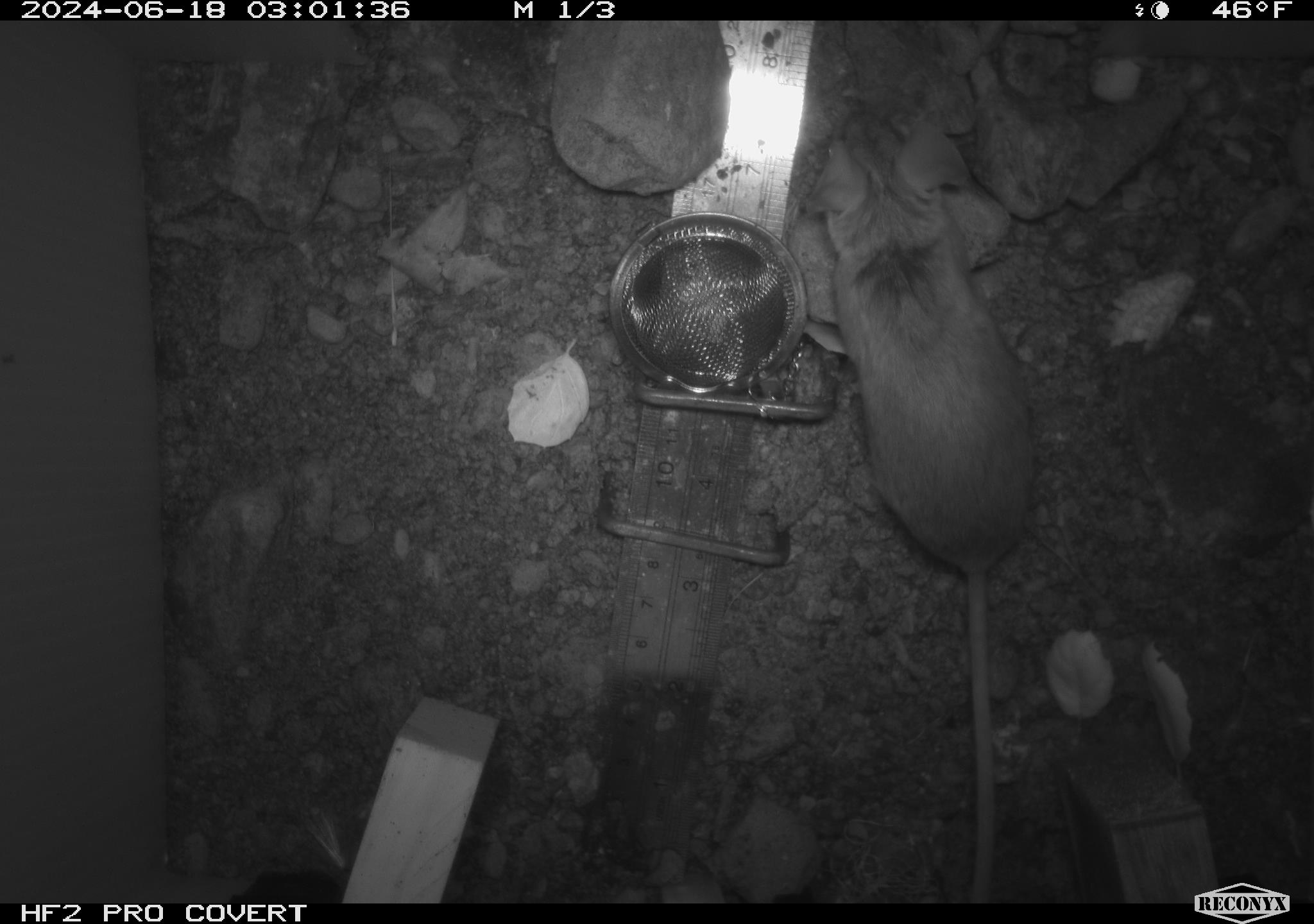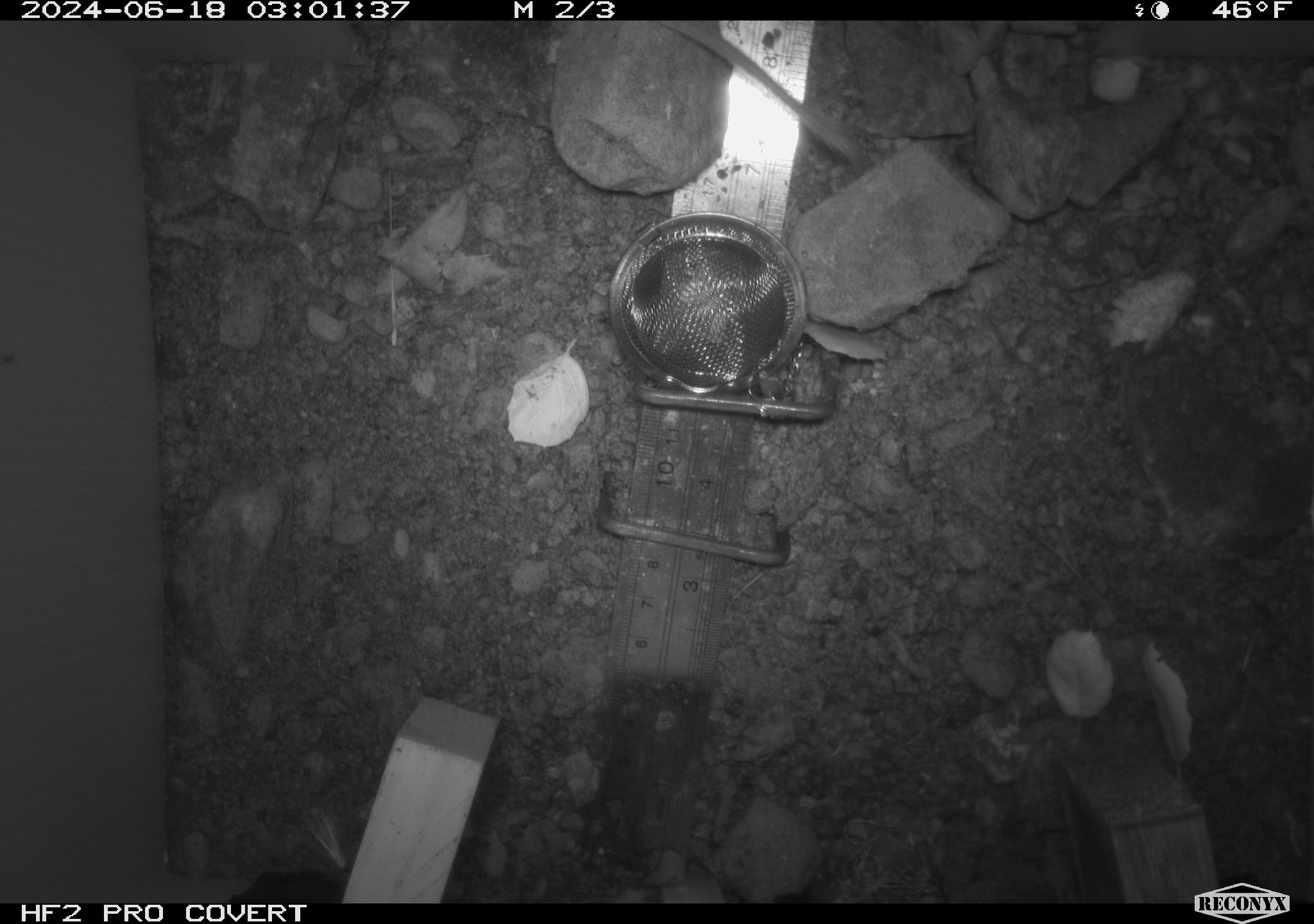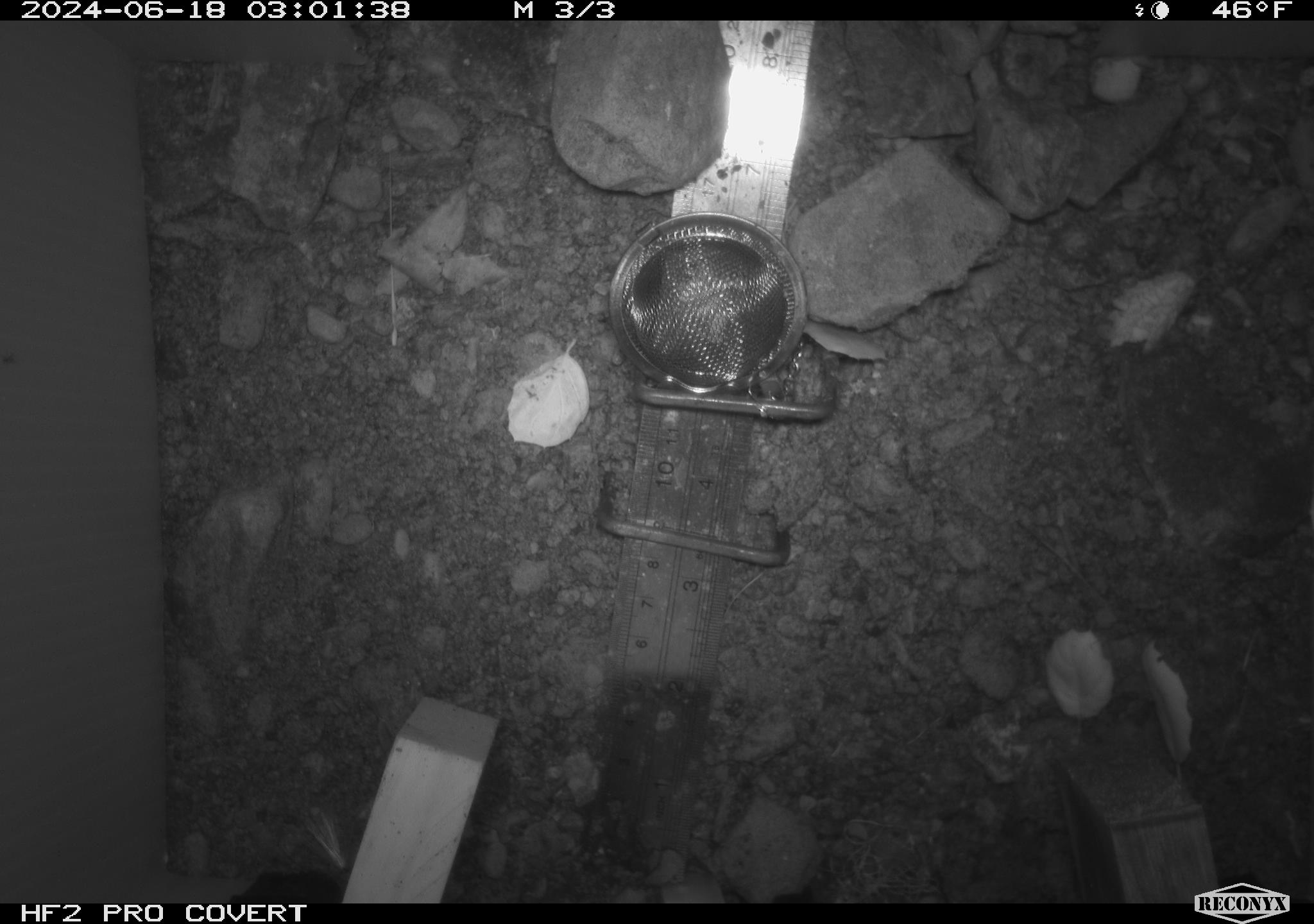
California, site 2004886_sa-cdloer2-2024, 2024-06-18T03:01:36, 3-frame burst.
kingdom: Animalia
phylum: Chordata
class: Mammalia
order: Rodentia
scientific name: Rodentia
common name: mouse species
Mouse species (Rodentia).